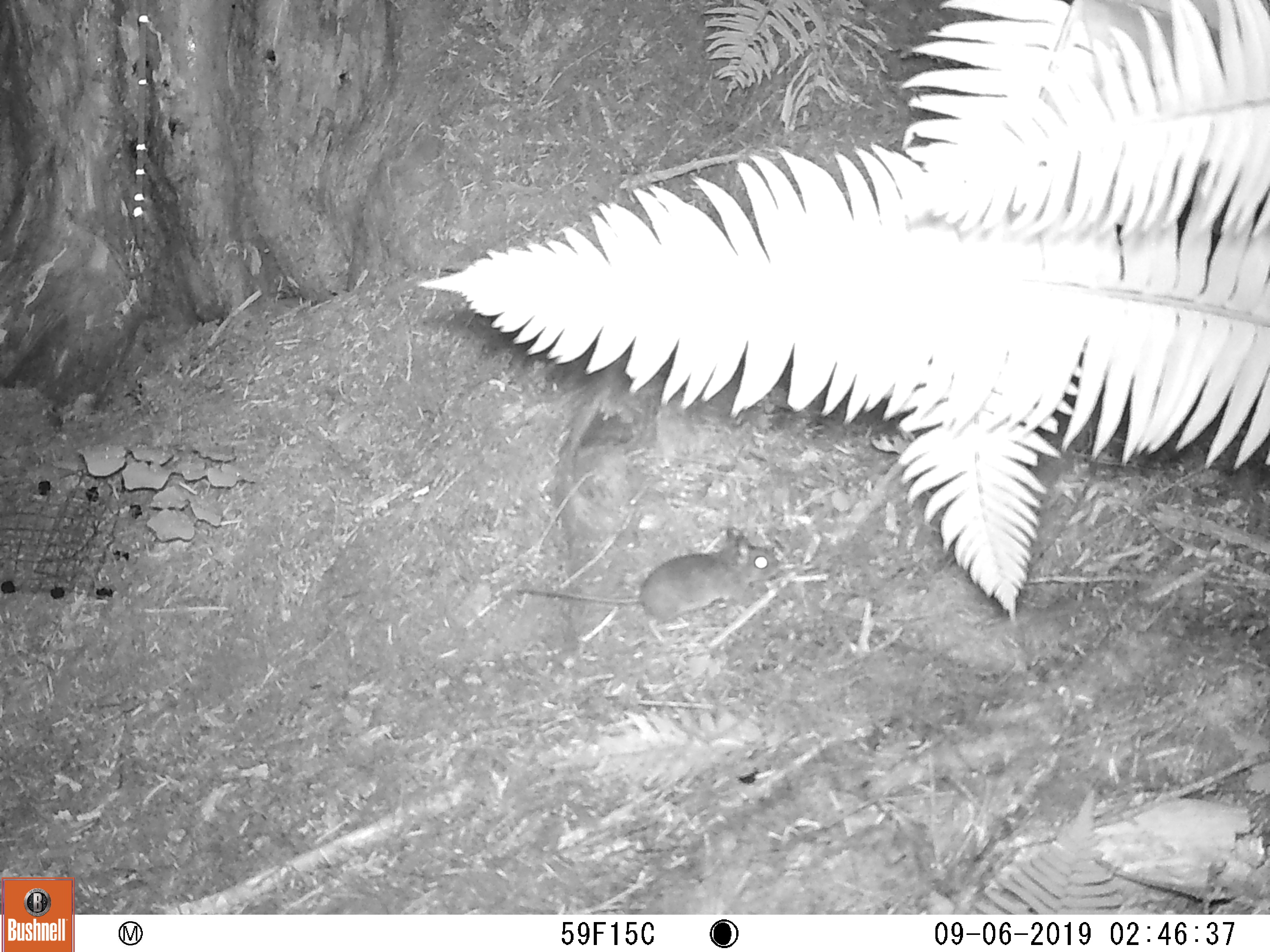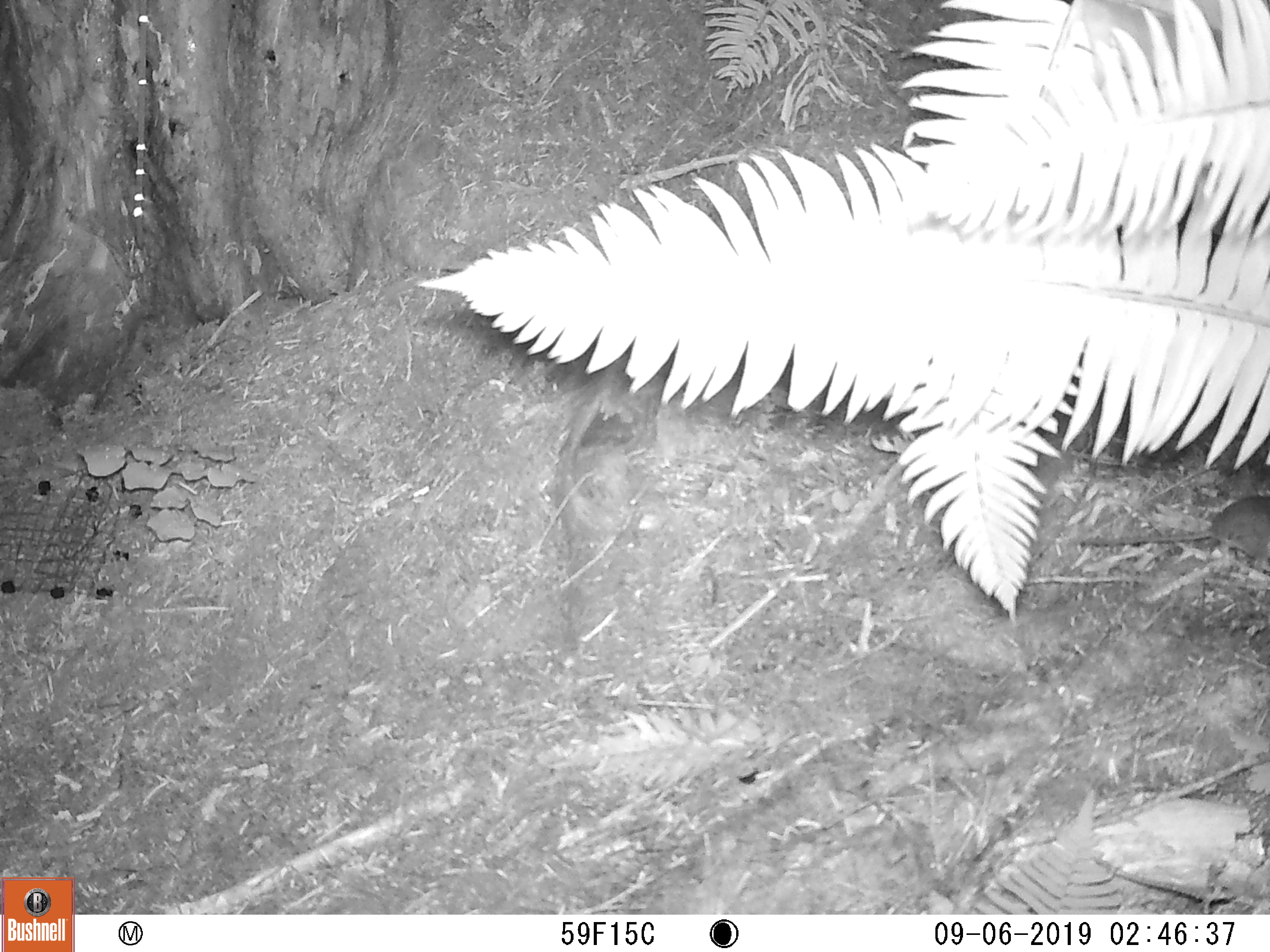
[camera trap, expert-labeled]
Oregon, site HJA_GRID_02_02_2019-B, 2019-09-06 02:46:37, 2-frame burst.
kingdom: Animalia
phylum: Chordata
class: Mammalia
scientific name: Mammalia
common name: small mammal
Small mammal (Mammalia).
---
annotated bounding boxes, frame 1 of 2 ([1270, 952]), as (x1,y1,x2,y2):
small mammal: (488,507,781,645)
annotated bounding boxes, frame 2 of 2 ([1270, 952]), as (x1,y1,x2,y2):
small mammal: (1061,475,1263,599)